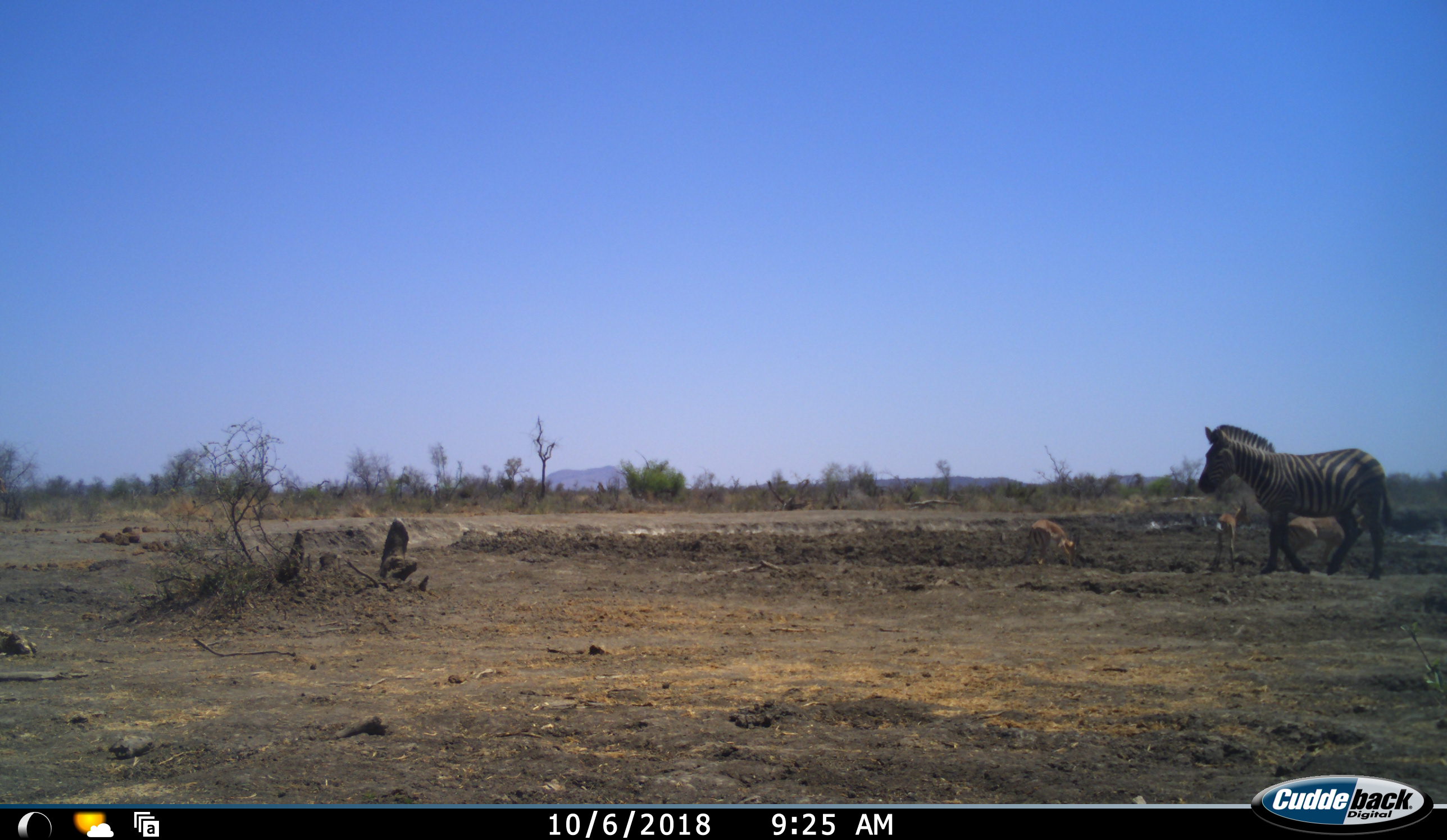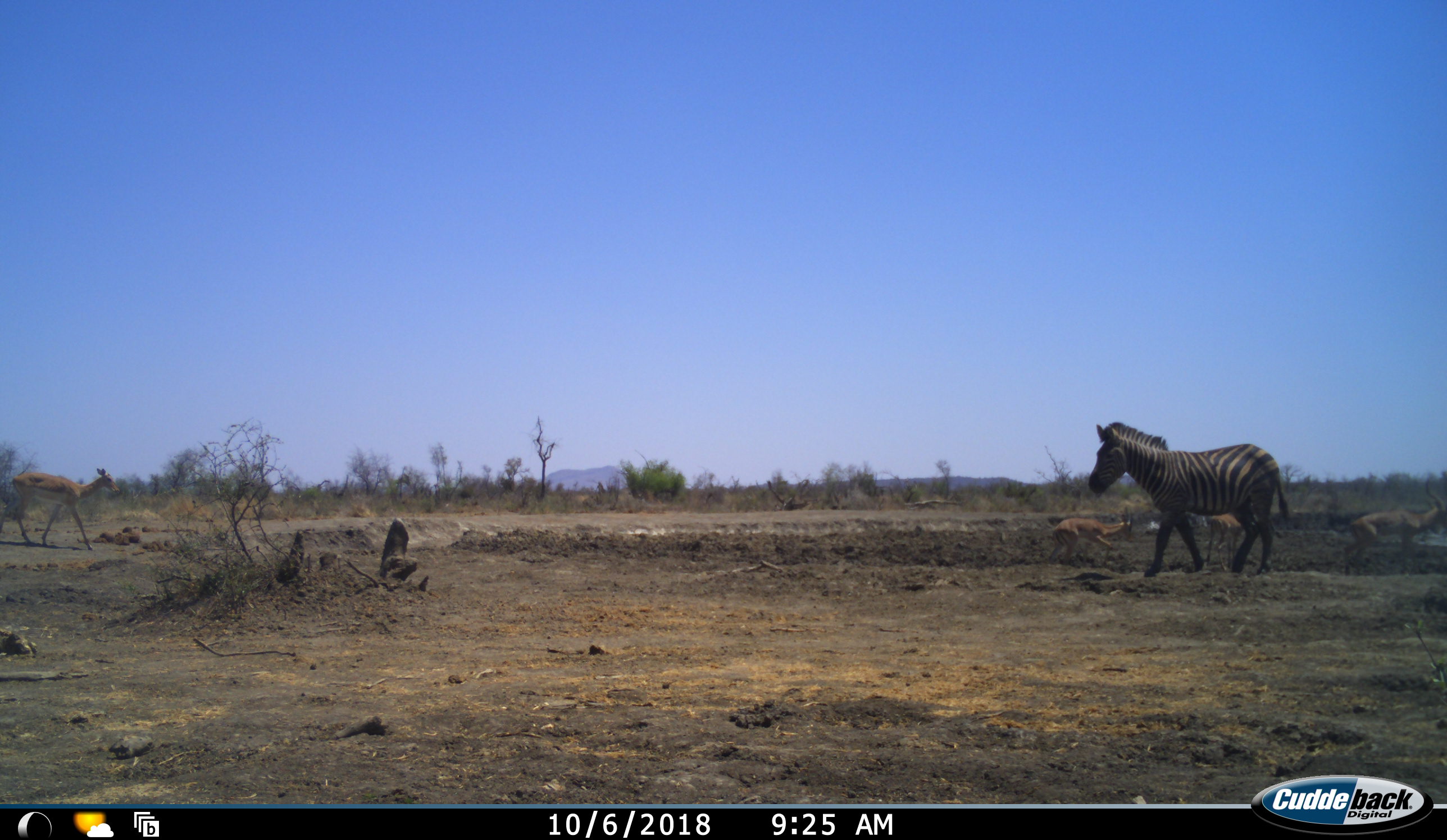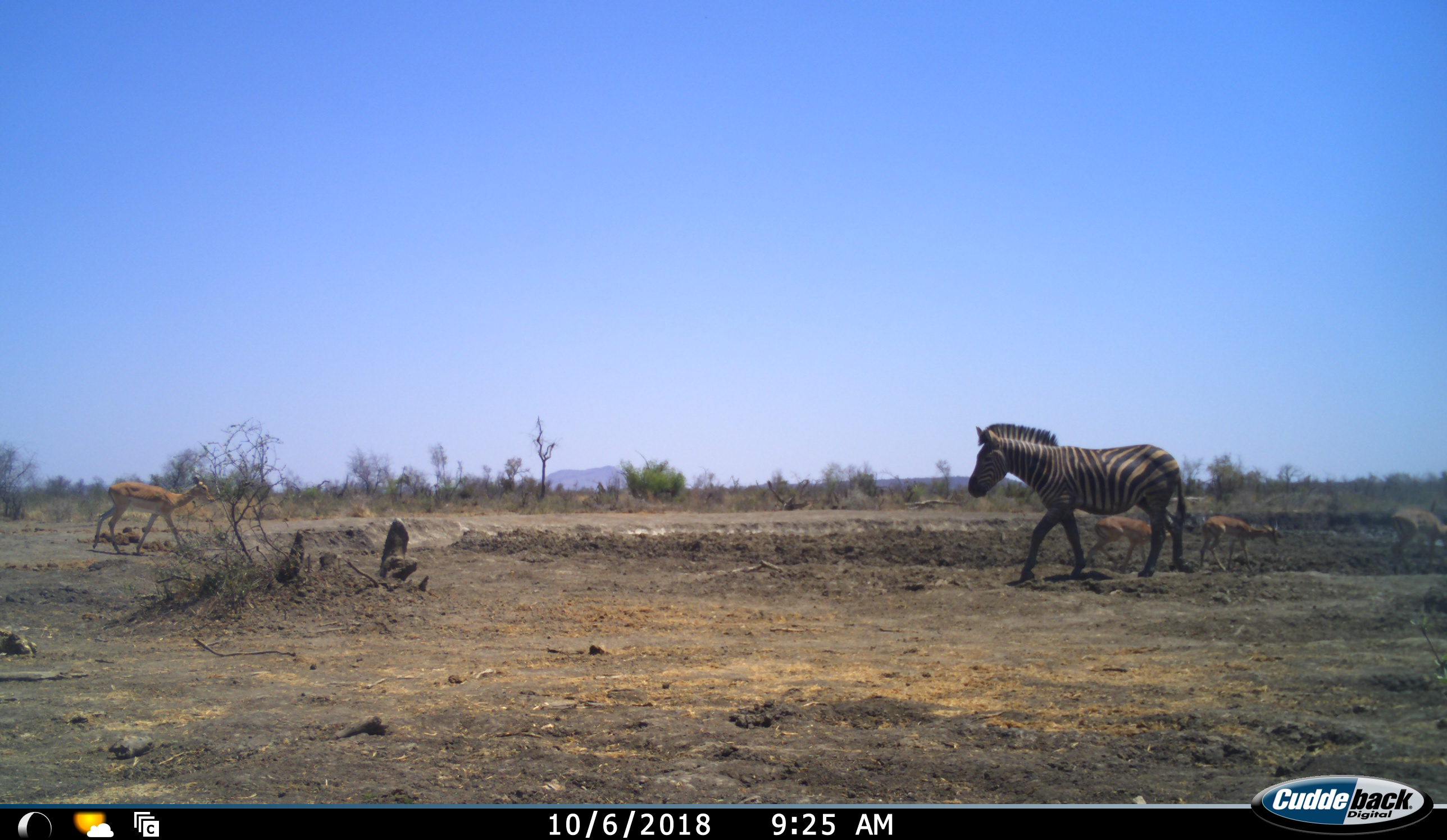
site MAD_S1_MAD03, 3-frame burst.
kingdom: Animalia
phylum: Chordata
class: Mammalia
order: Artiodactyla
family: Bovidae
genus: Aepyceros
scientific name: Aepyceros melampus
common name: impala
Impala (Aepyceros melampus), count 4. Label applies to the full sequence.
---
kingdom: Animalia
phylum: Chordata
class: Mammalia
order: Perissodactyla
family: Equidae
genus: Equus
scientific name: Equus quagga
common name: plains zebra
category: zebraplains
Zebraplains (plains zebra) (Equus quagga), count 1. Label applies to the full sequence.